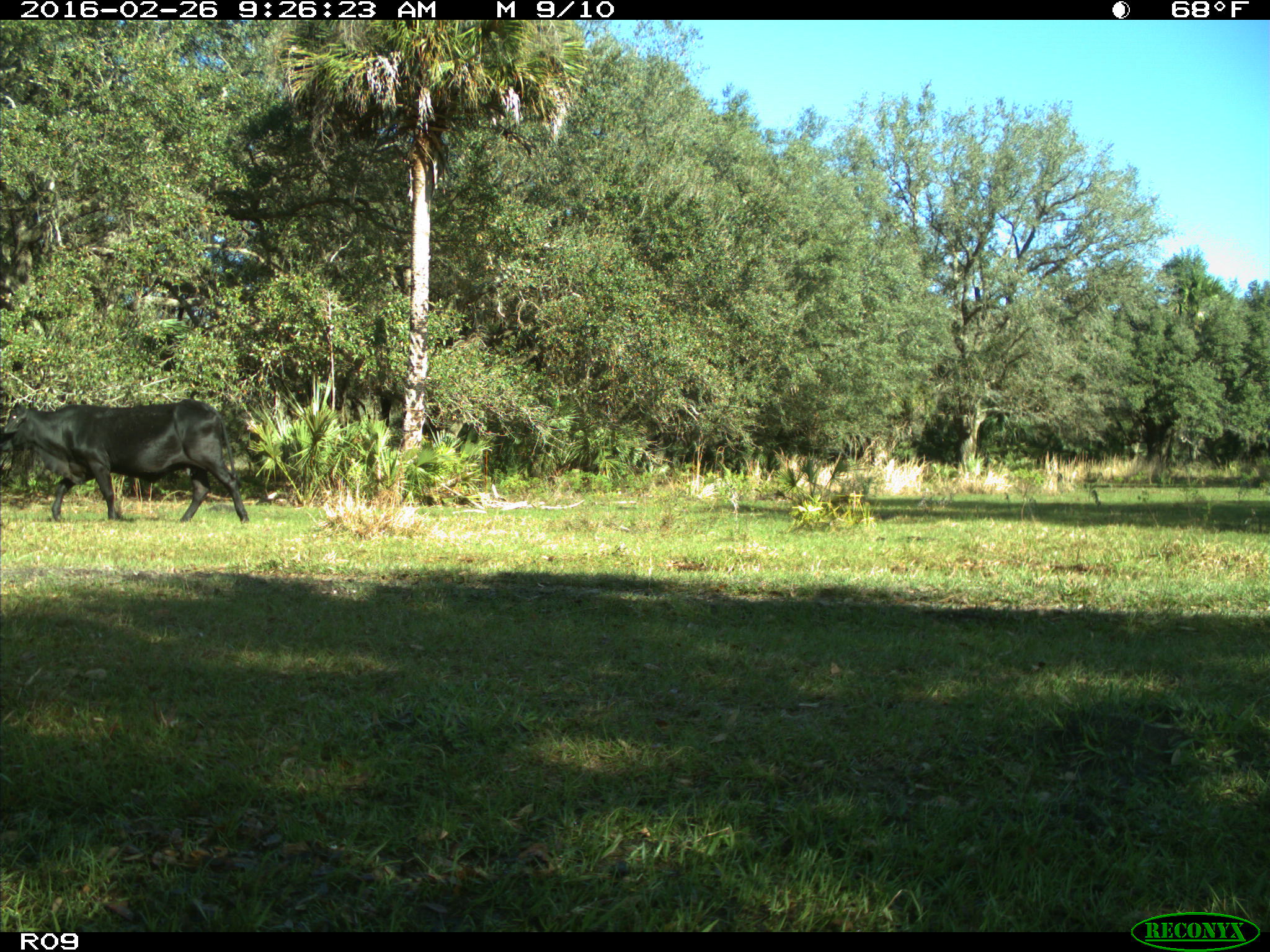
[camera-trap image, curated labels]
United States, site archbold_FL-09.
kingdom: Animalia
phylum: Chordata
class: Mammalia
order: Artiodactyla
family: Bovidae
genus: Bos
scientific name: Bos taurus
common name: domestic cow